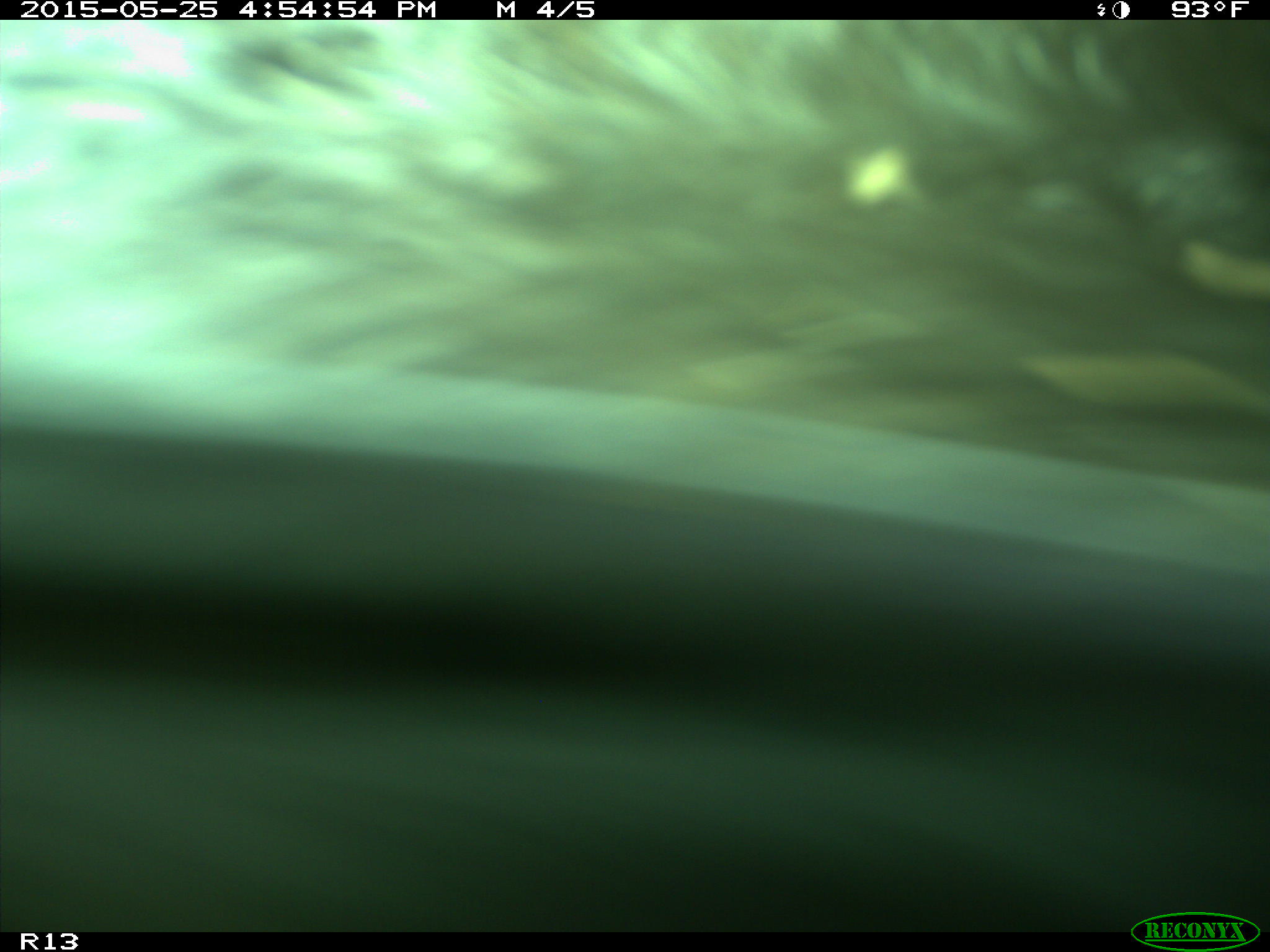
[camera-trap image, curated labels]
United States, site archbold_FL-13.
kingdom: Animalia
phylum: Chordata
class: Mammalia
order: Artiodactyla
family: Bovidae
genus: Bos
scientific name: Bos taurus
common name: domestic cow